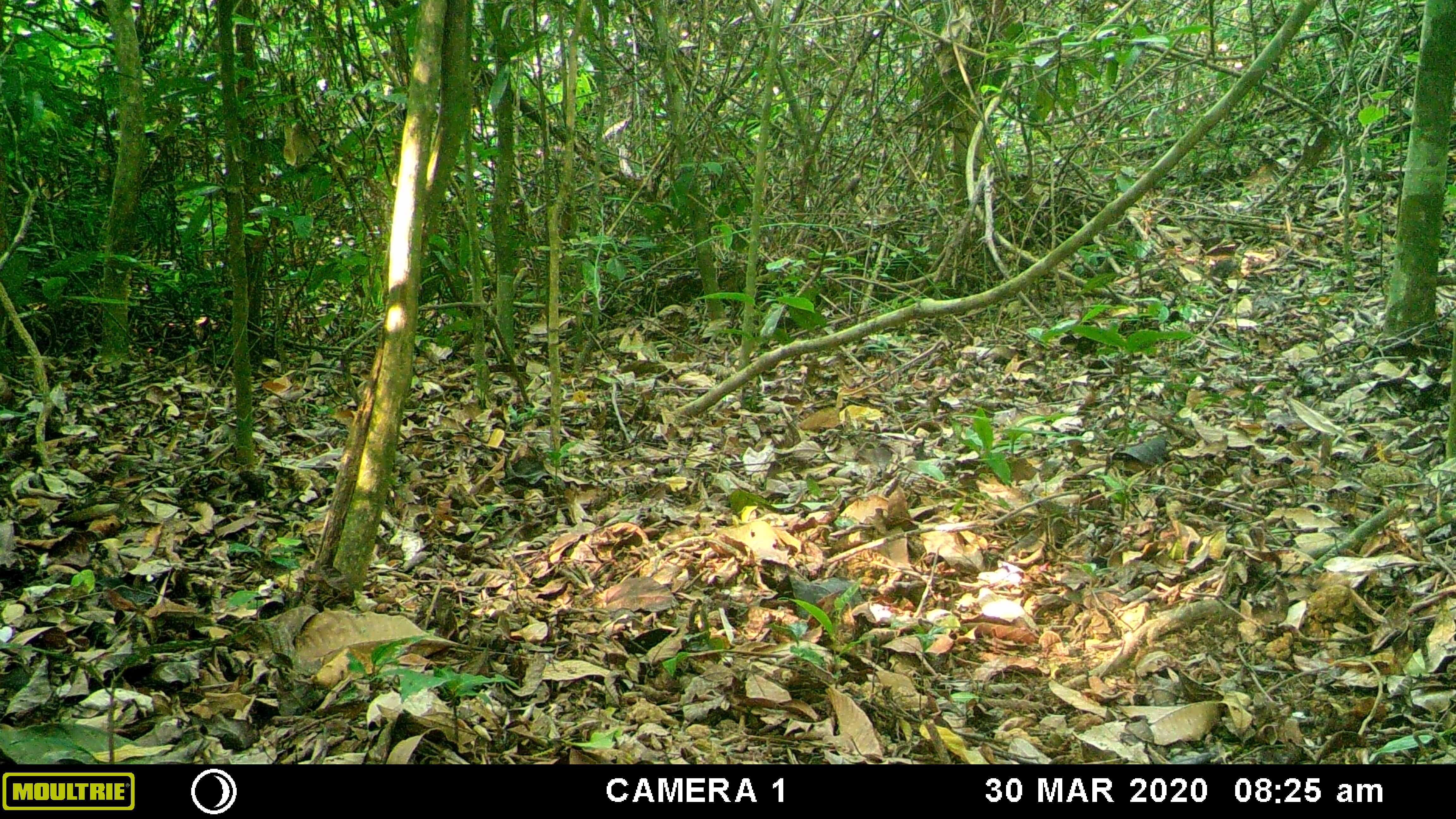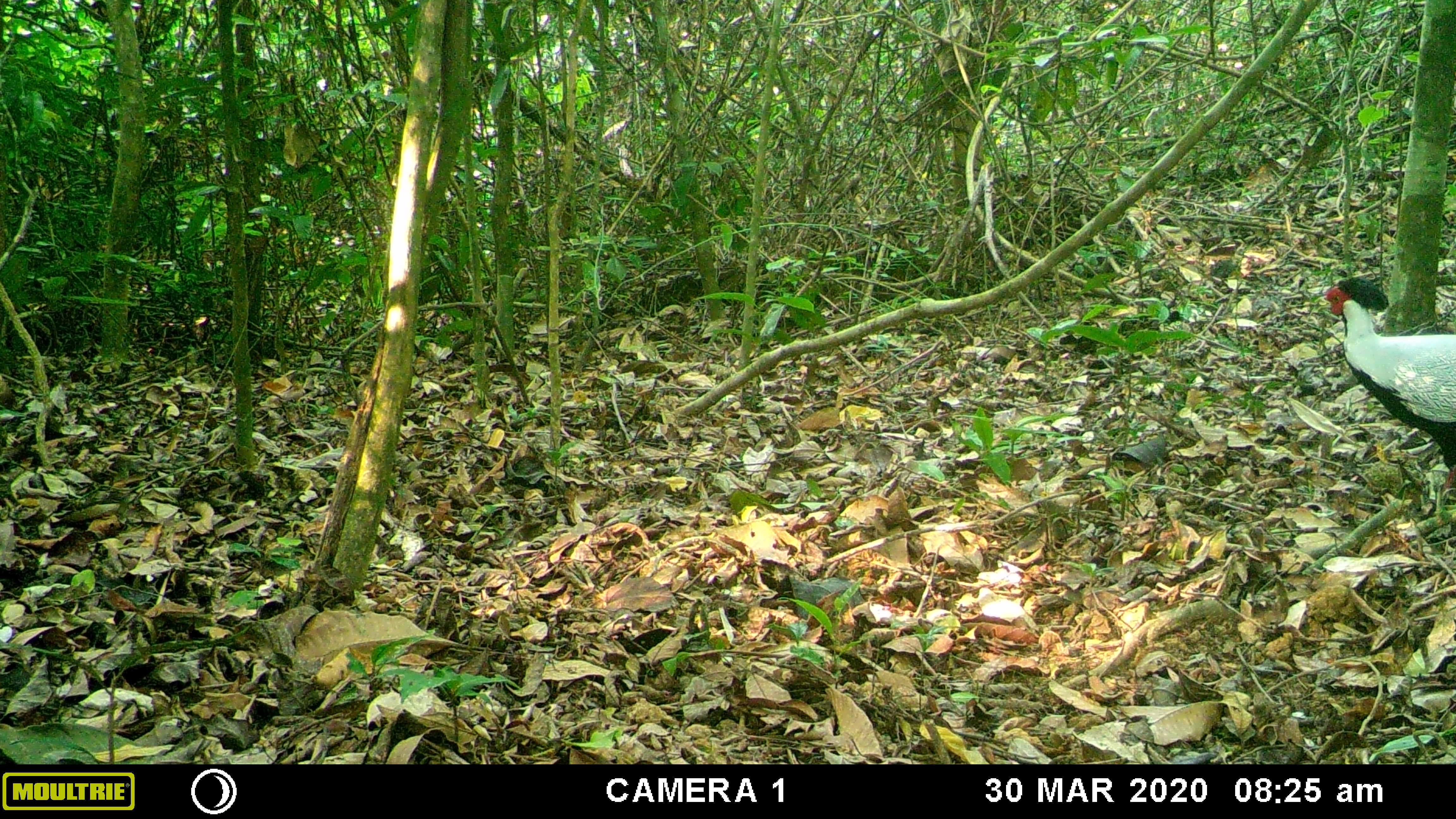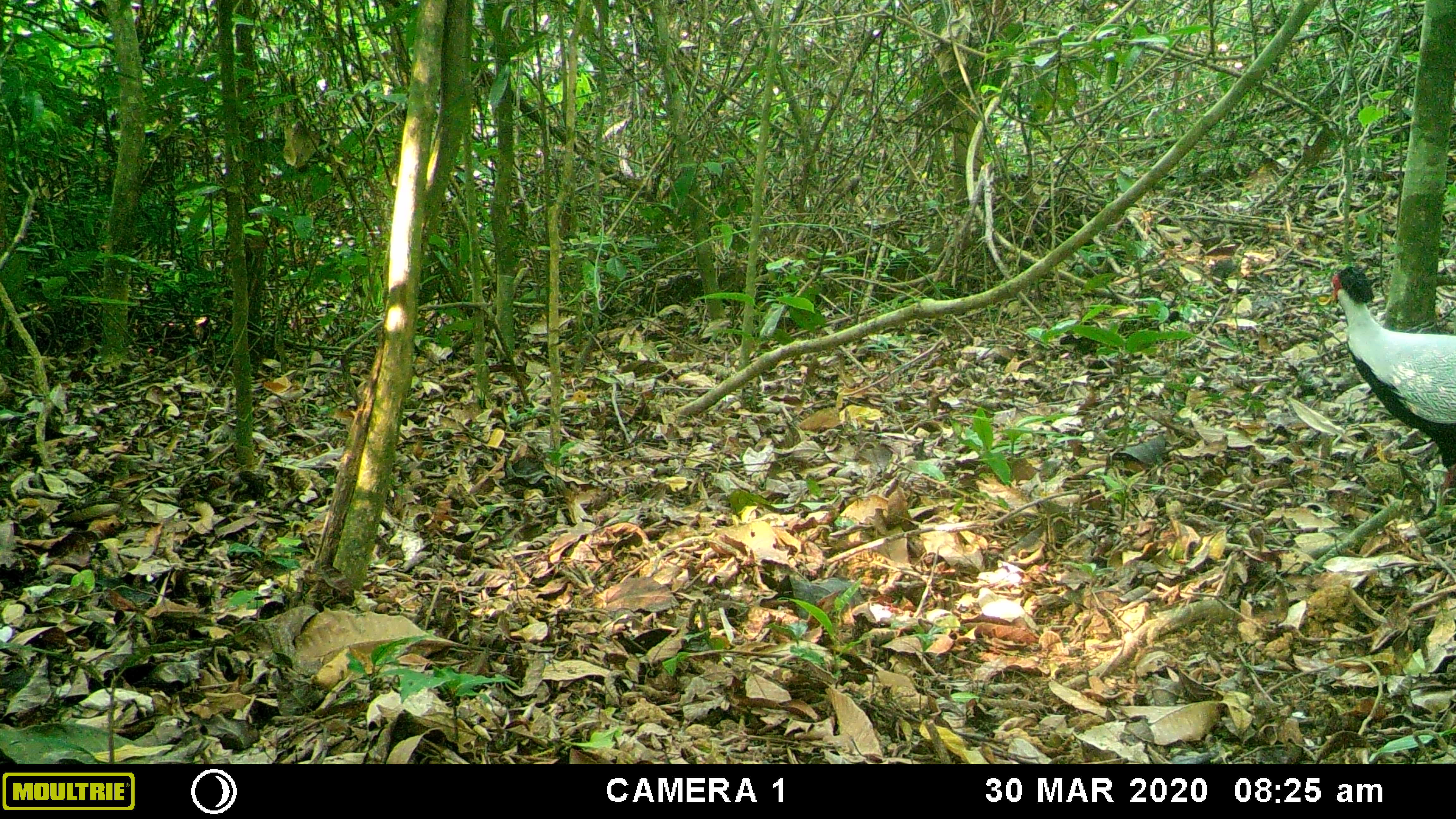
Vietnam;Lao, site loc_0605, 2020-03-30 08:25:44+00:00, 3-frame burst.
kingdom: Animalia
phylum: Chordata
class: Aves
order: Galliformes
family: Phasianidae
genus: Lophura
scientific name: Lophura nycthemera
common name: silver pheasant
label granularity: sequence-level